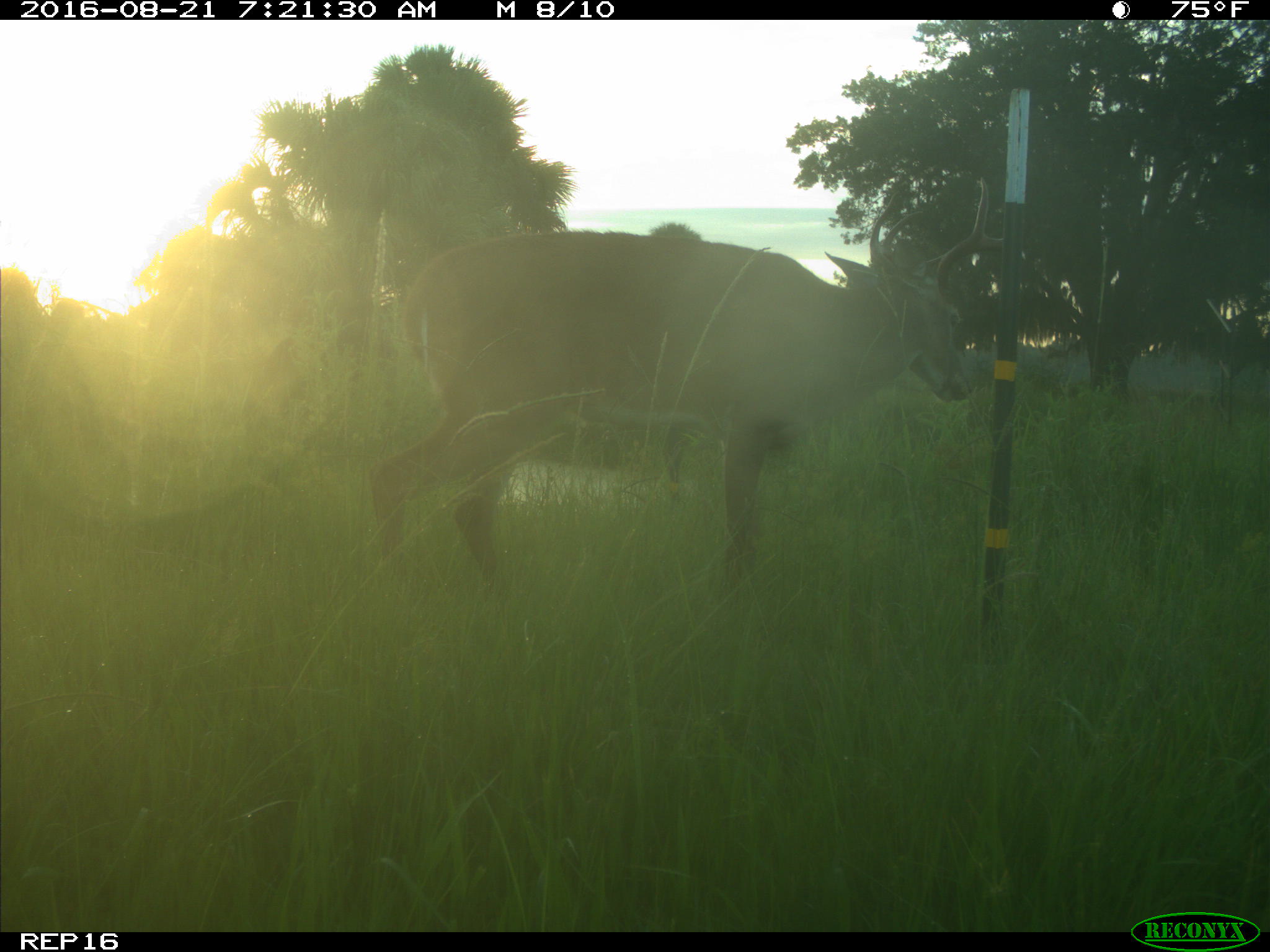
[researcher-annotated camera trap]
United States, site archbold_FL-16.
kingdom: Animalia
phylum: Chordata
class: Mammalia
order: Artiodactyla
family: Cervidae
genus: Odocoileus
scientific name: Odocoileus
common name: deer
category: unidentified deer